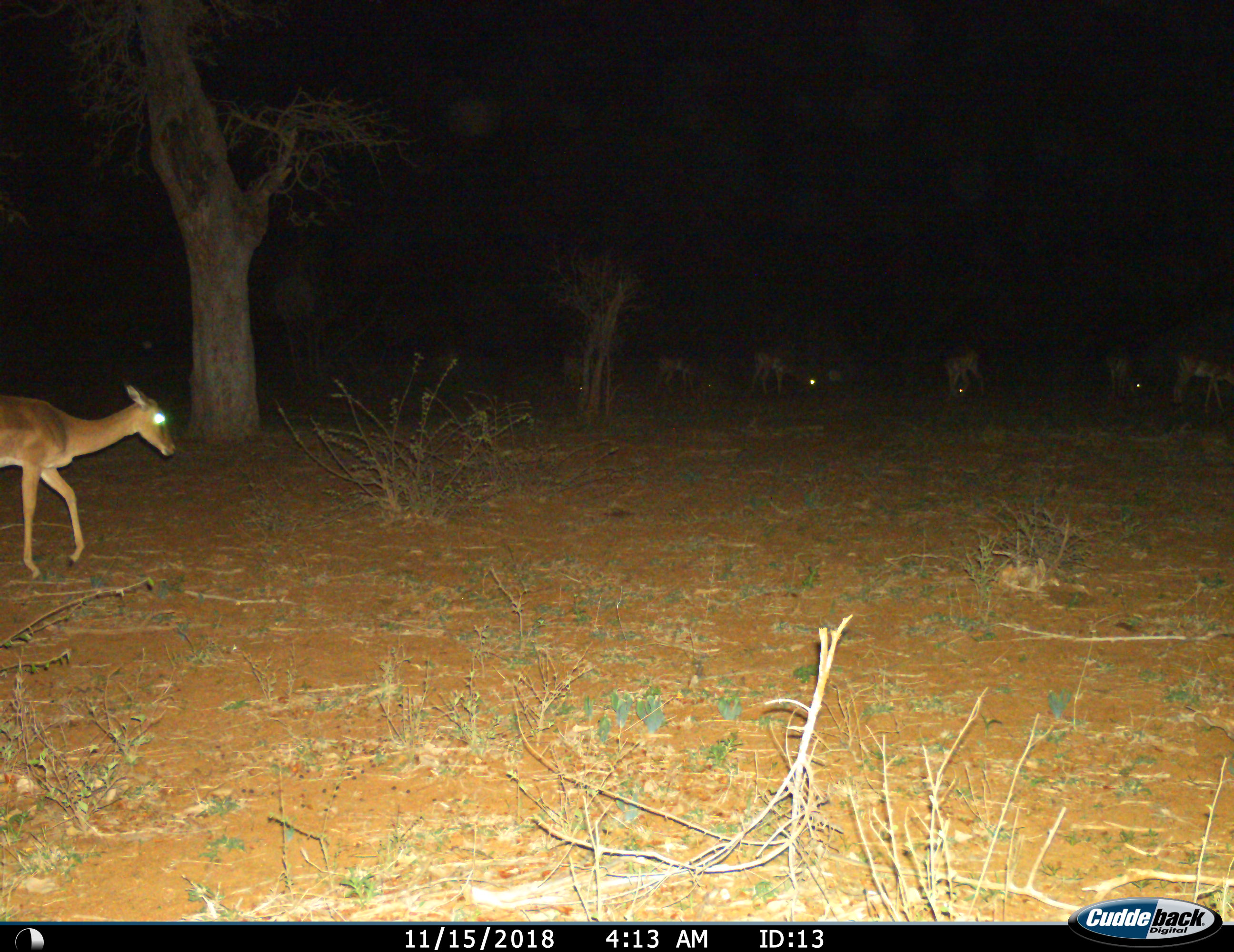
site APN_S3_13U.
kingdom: Animalia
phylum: Chordata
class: Mammalia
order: Artiodactyla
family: Bovidae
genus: Aepyceros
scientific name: Aepyceros melampus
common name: impala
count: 7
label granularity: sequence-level